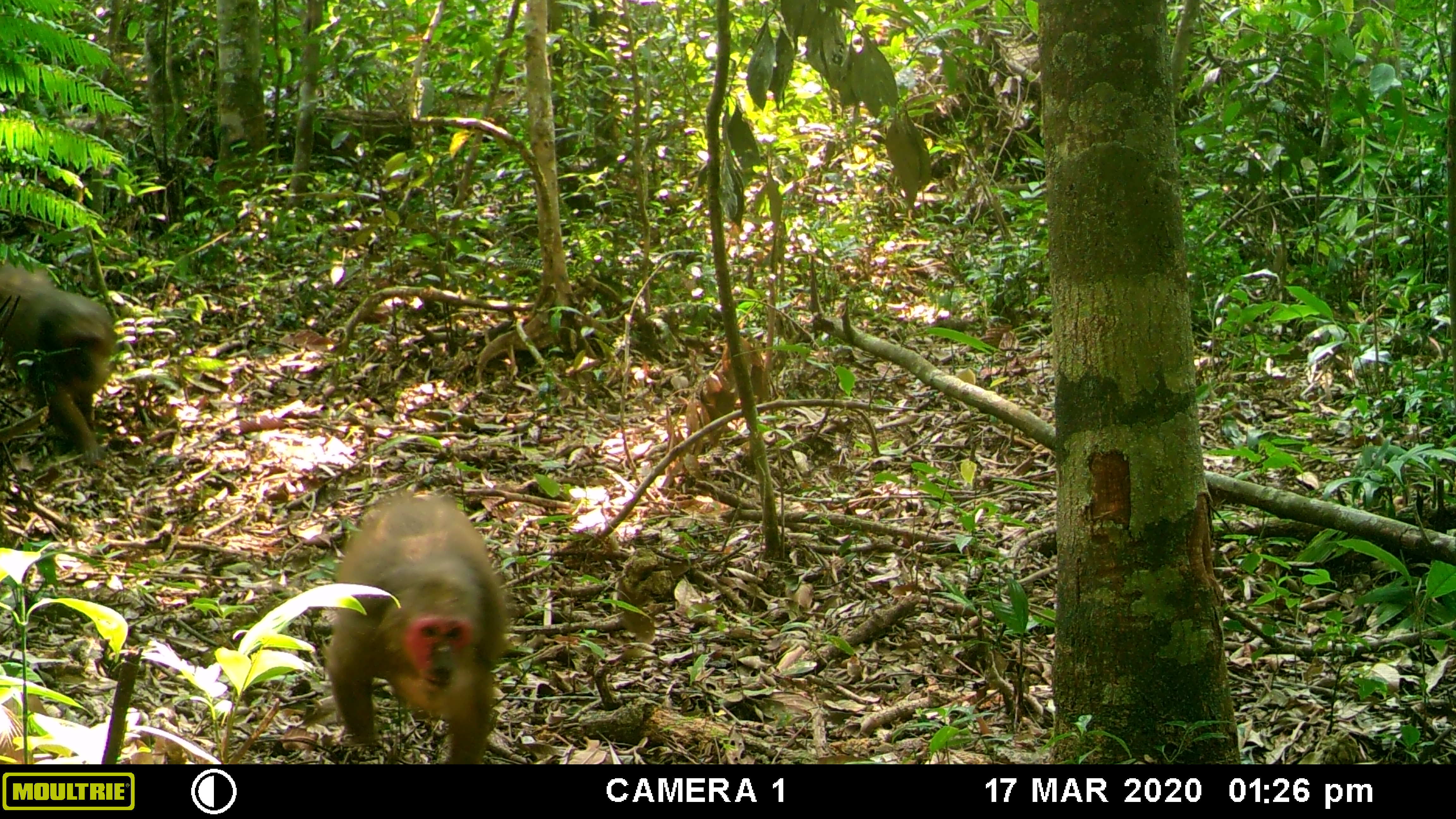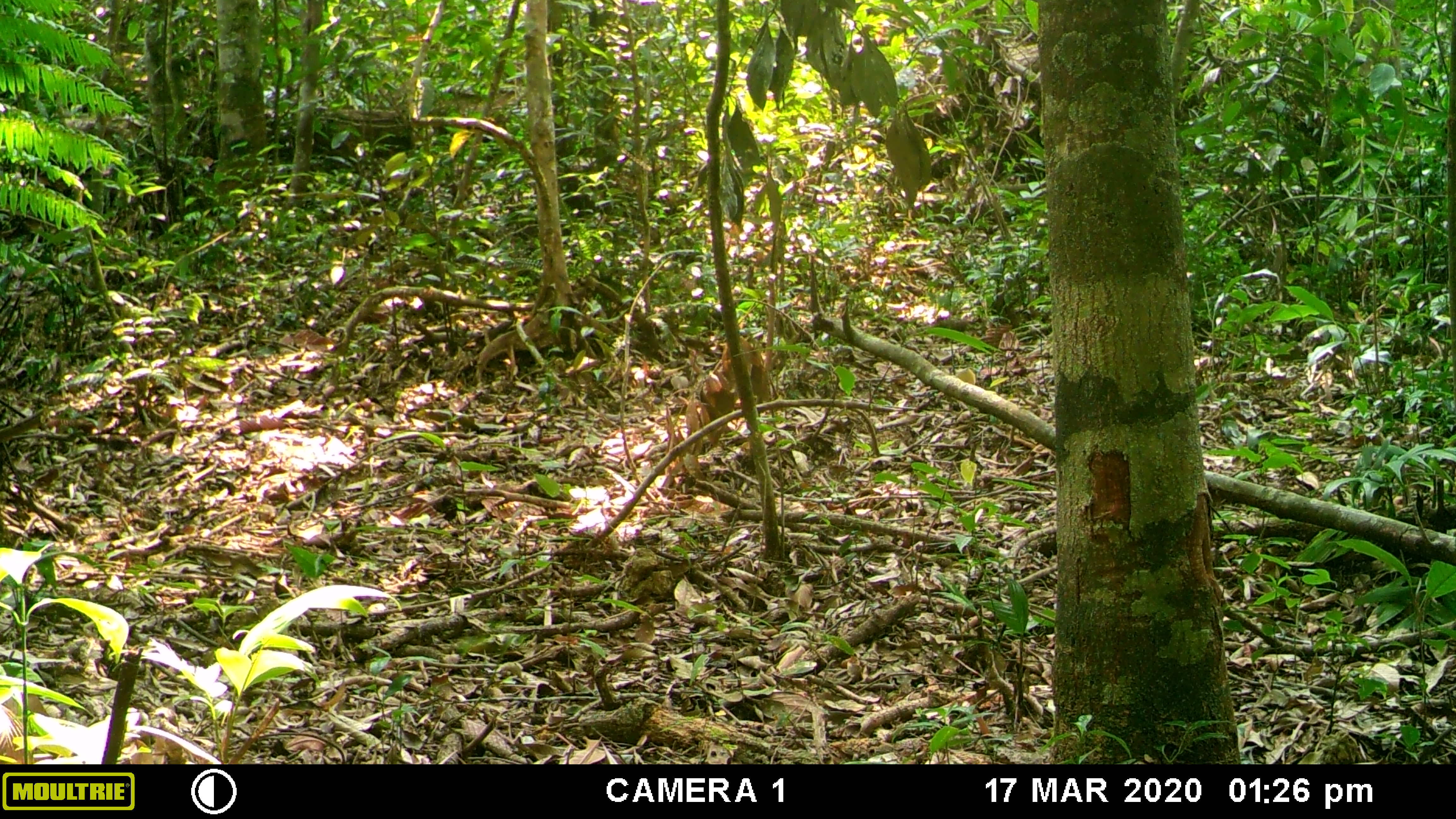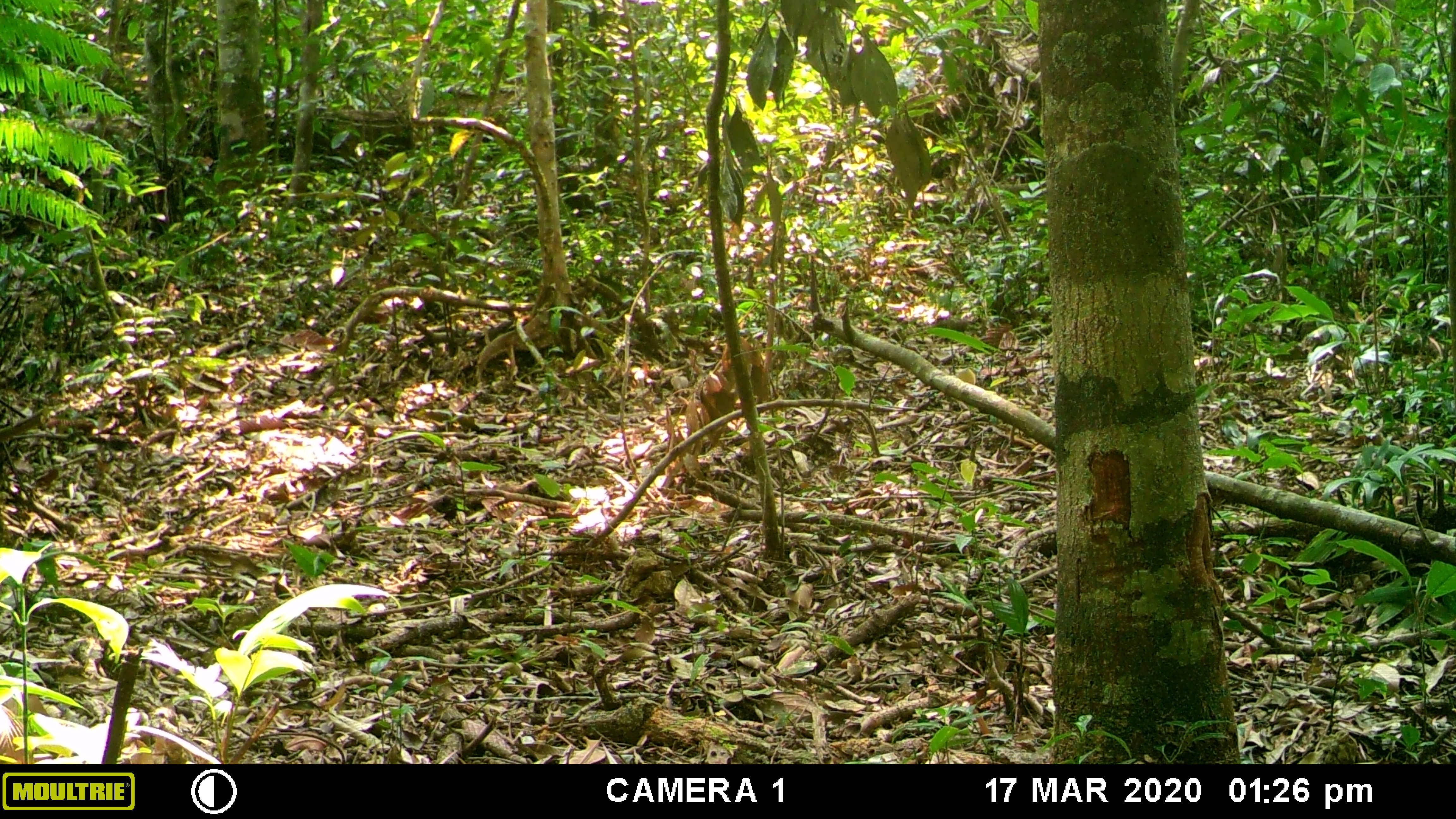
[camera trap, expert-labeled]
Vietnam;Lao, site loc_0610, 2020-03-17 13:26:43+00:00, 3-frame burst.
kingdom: Animalia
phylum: Chordata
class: Mammalia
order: Primates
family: Cercopithecidae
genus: Macaca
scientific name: Macaca arctoides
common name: stump-tailed macaque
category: stump tailed macaque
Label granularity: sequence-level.